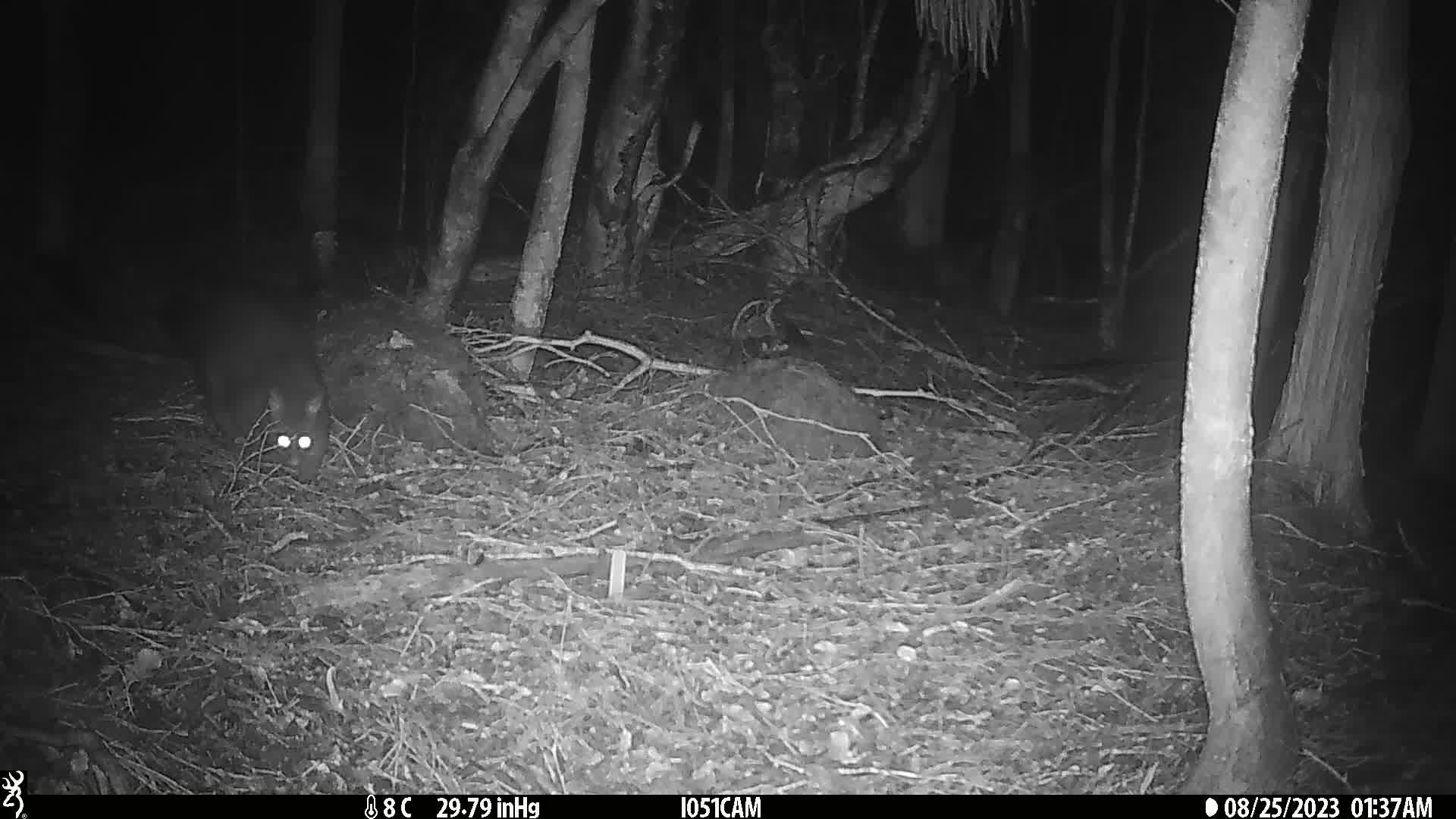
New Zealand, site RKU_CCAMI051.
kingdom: Animalia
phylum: Chordata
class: Mammalia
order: Diprotodontia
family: Phalangeridae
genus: Trichosurus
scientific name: Trichosurus vulpecula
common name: common brushtail possum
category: possum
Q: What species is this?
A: Possum (common brushtail possum) (Trichosurus vulpecula).